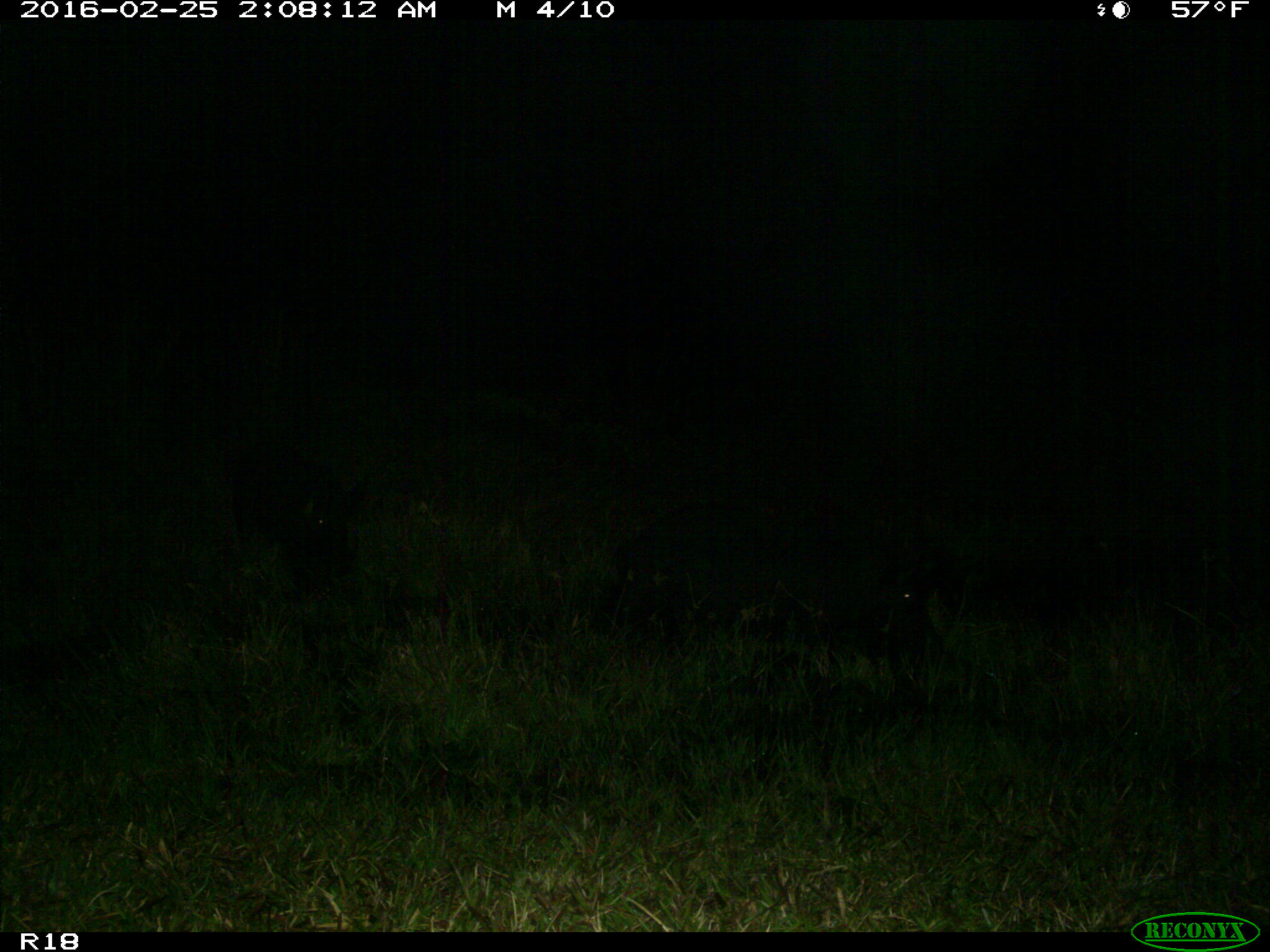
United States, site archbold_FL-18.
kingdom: Animalia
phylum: Chordata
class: Mammalia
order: Artiodactyla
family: Suidae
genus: Sus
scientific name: Sus scrofa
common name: wild boar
Sus scrofa (wild boar).